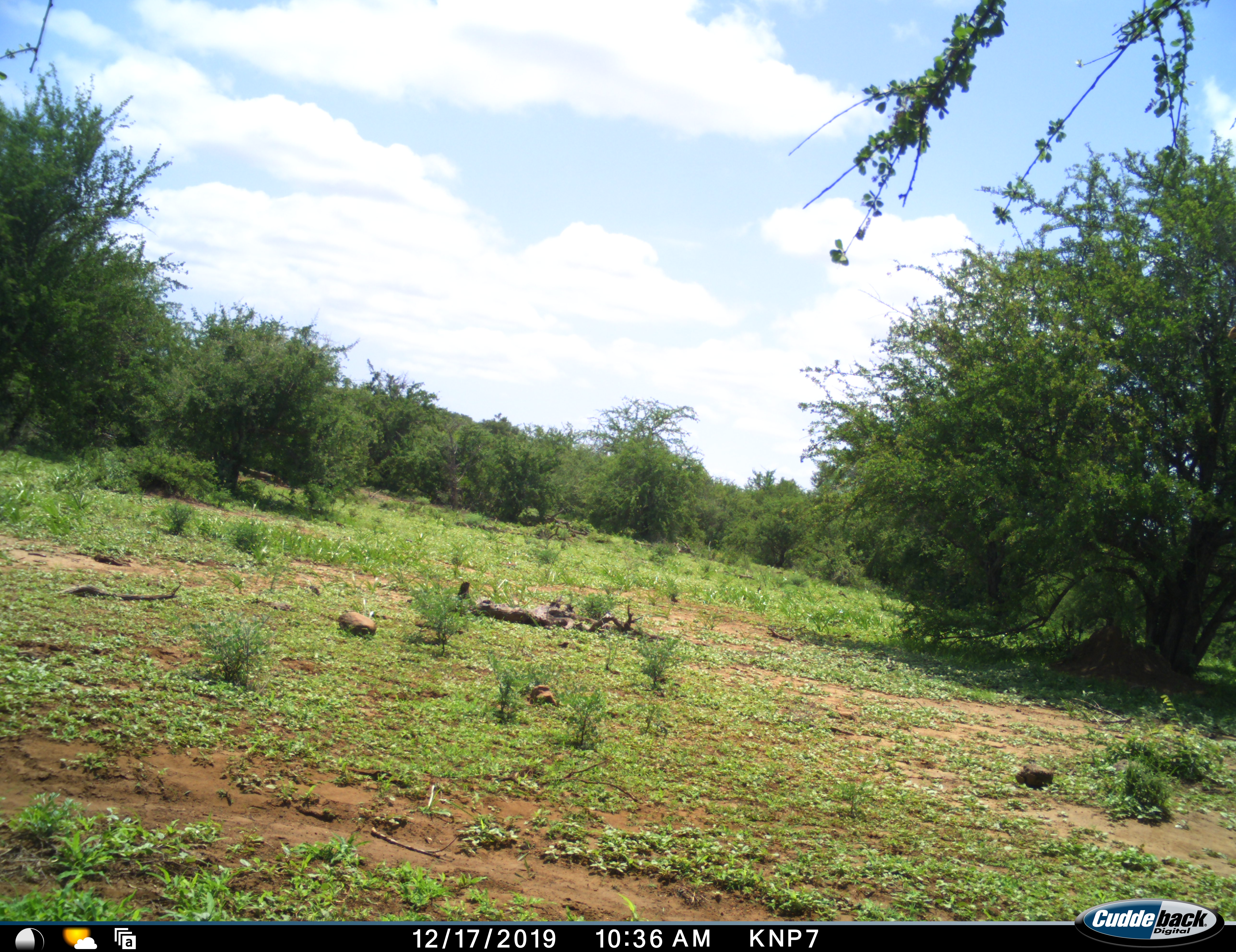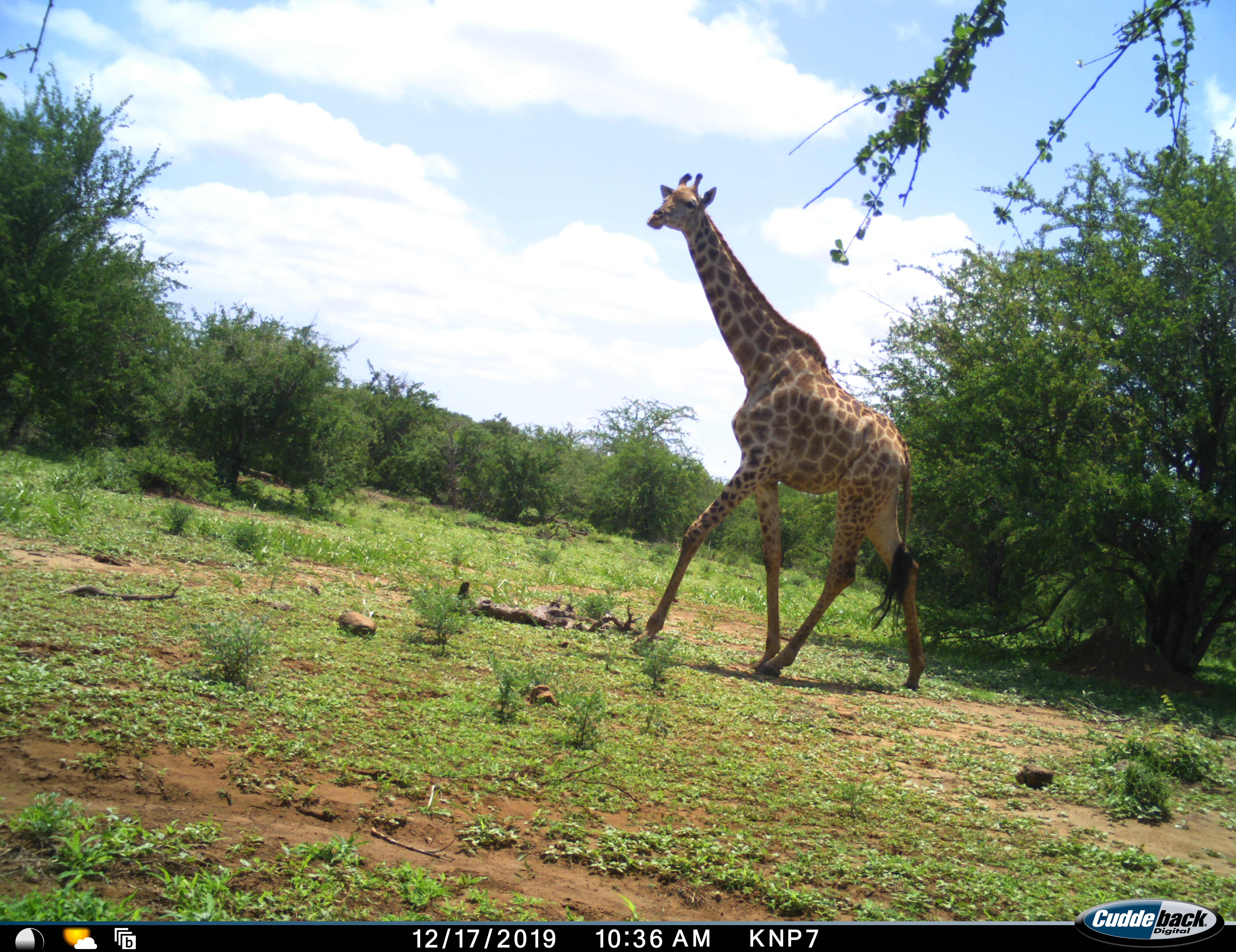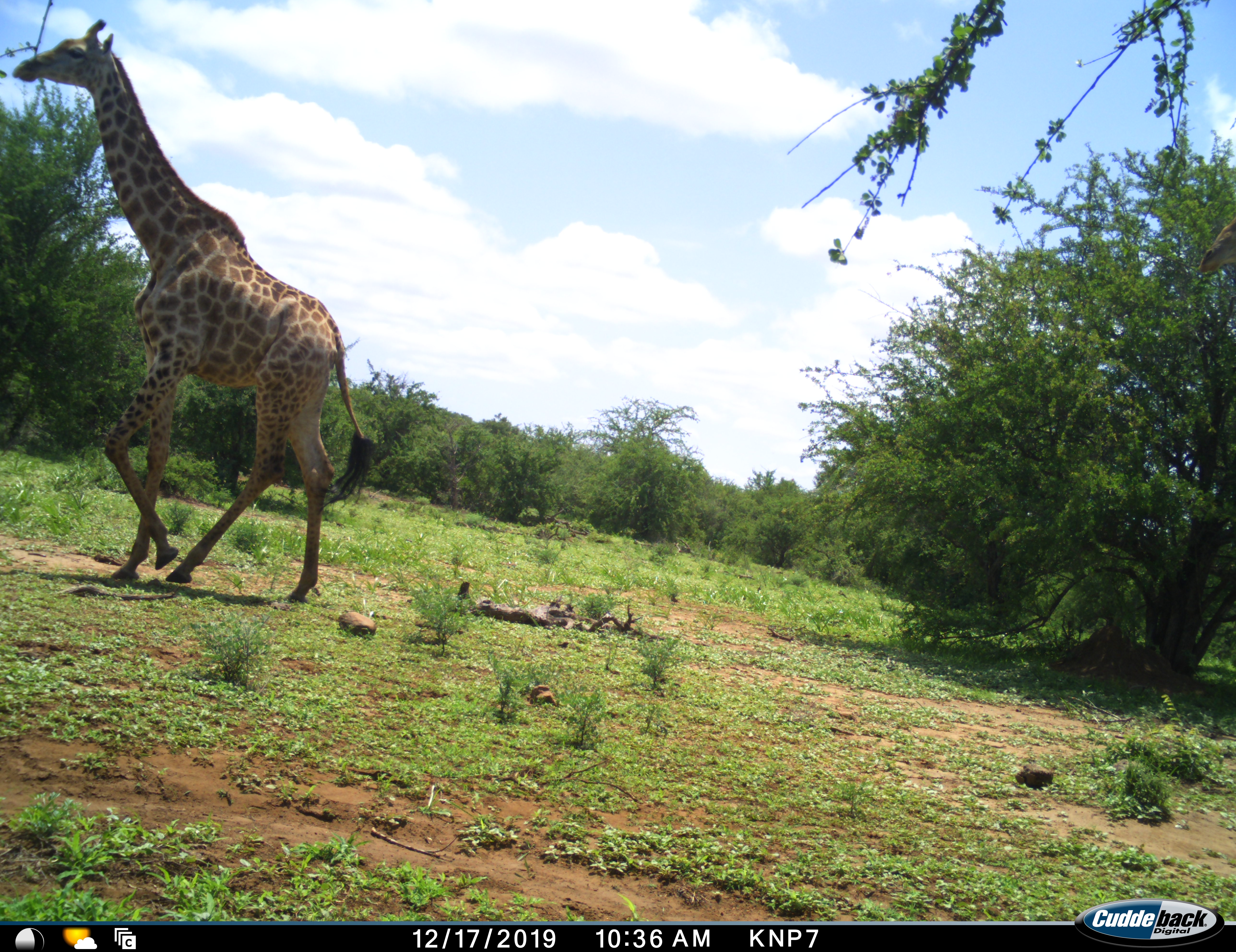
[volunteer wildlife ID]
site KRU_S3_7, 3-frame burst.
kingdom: Animalia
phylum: Chordata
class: Mammalia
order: Artiodactyla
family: Giraffidae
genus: Giraffa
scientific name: Giraffa camelopardalis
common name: giraffe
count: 1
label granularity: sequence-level